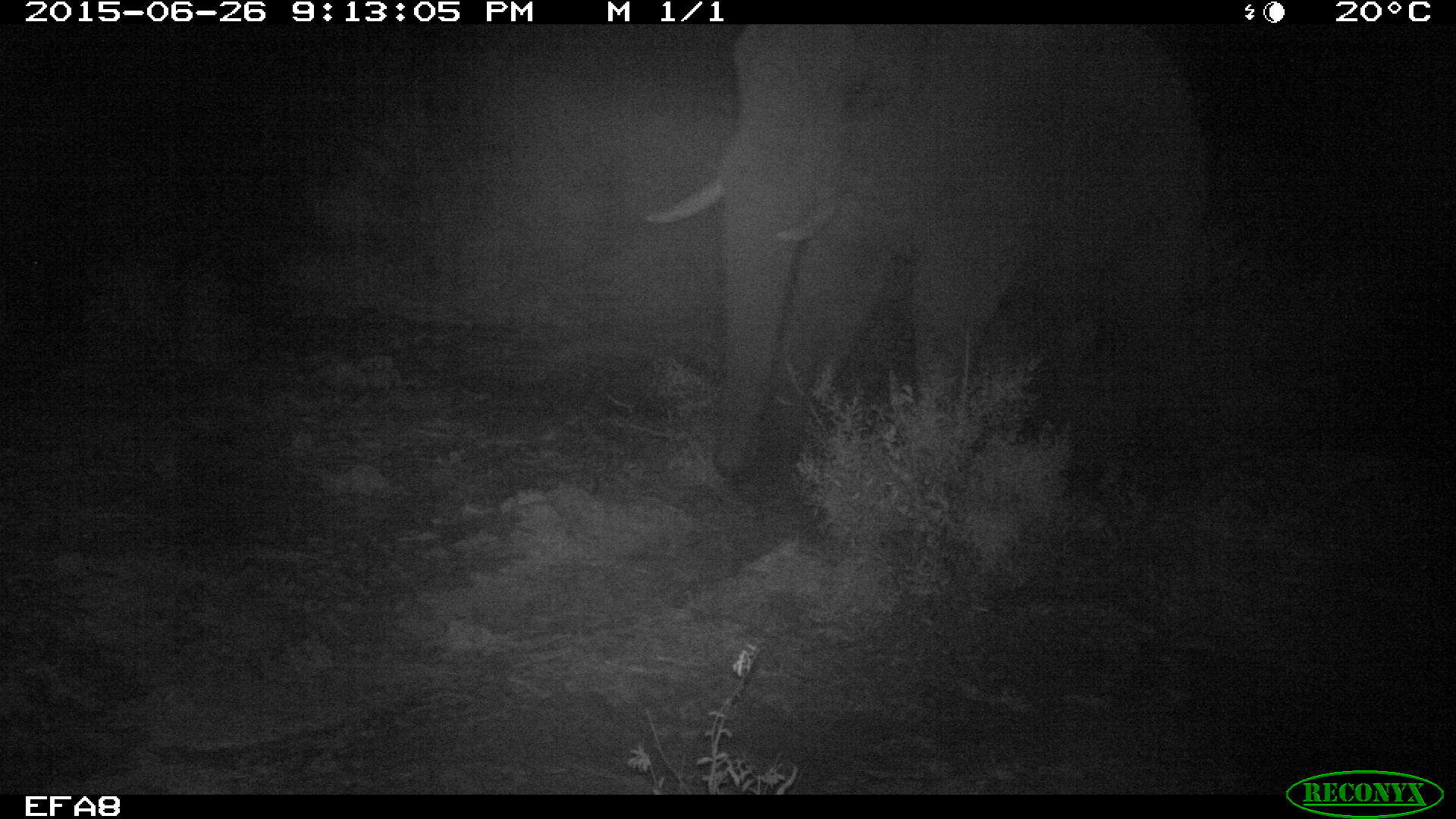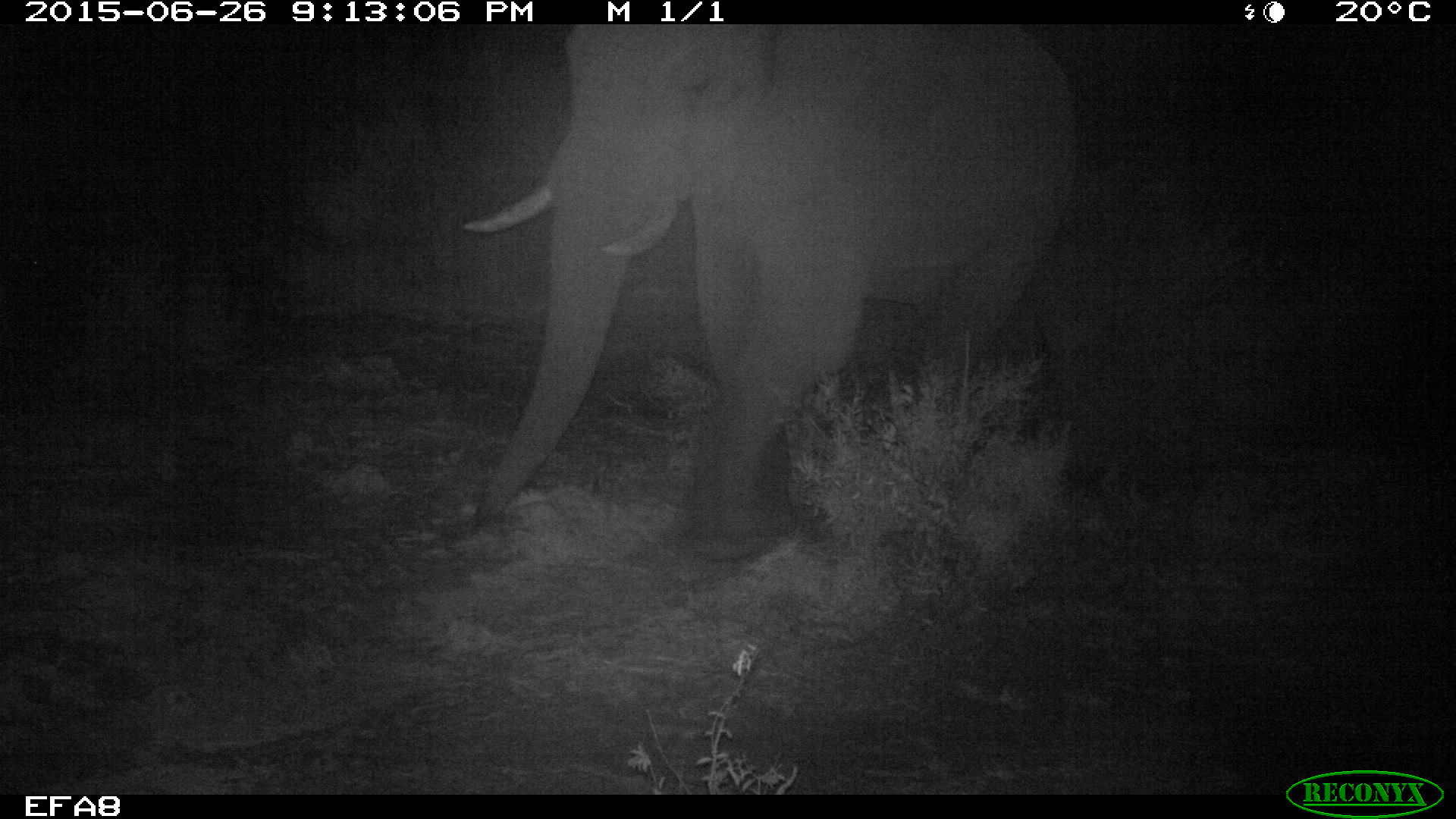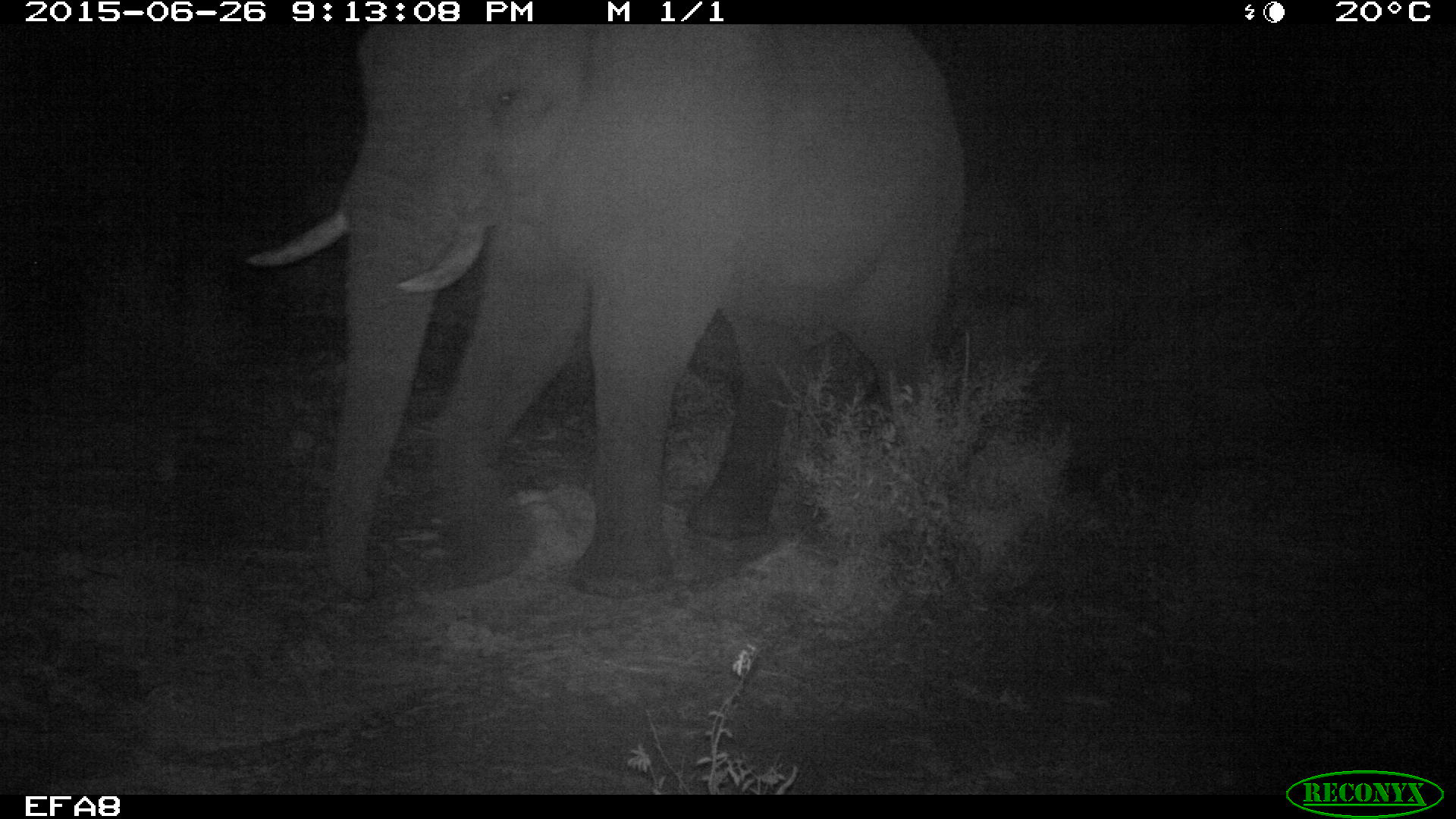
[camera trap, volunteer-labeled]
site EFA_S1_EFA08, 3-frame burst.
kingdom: Animalia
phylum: Chordata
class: Mammalia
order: Proboscidea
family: Elephantidae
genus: Loxodonta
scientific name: Loxodonta africana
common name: african bush elephant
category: elephant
Elephant (african bush elephant) (Loxodonta africana), count 1. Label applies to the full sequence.